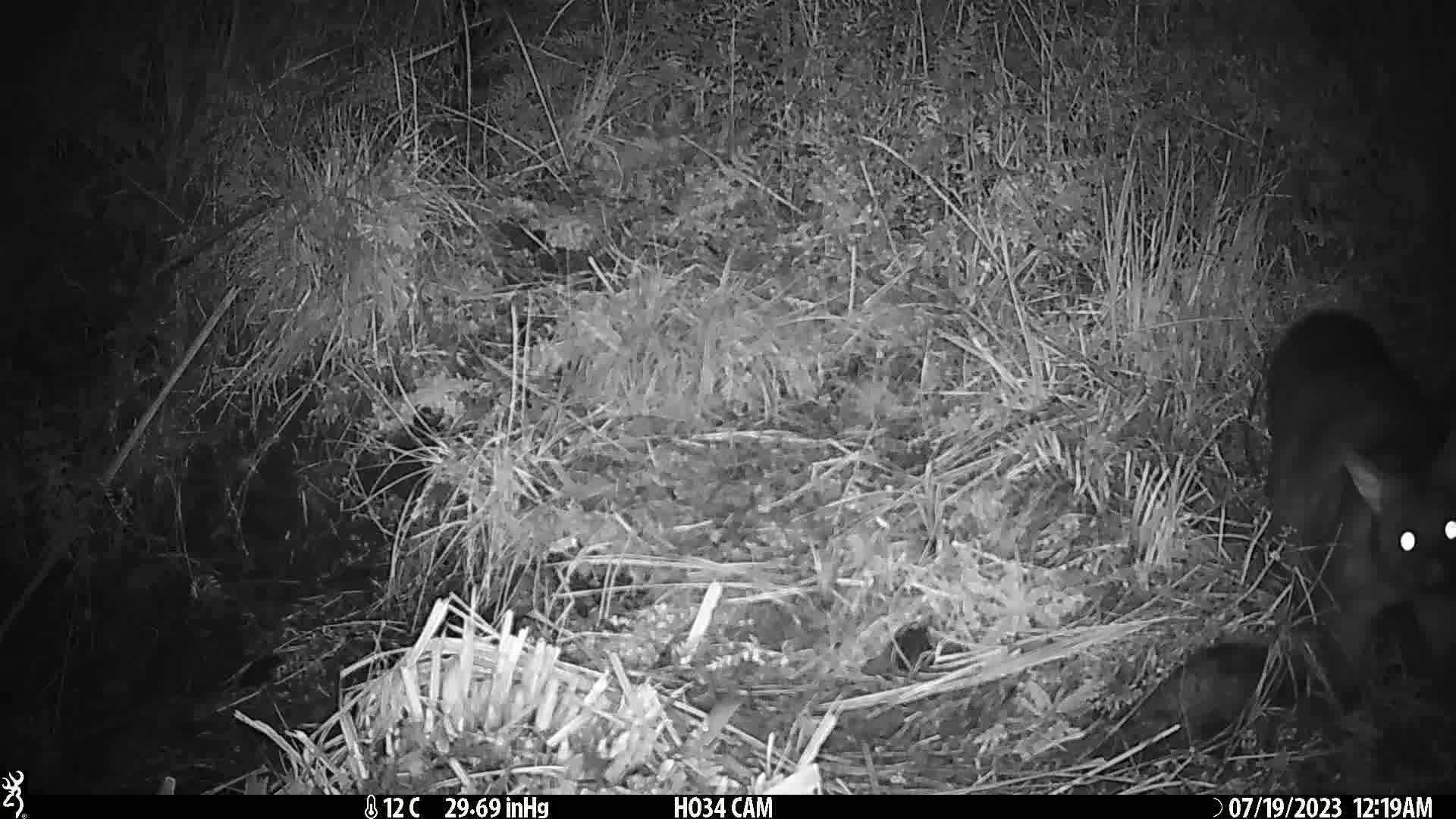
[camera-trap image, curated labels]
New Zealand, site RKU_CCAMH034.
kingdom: Animalia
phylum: Chordata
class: Mammalia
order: Diprotodontia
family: Phalangeridae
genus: Trichosurus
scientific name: Trichosurus vulpecula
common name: common brushtail possum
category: possum